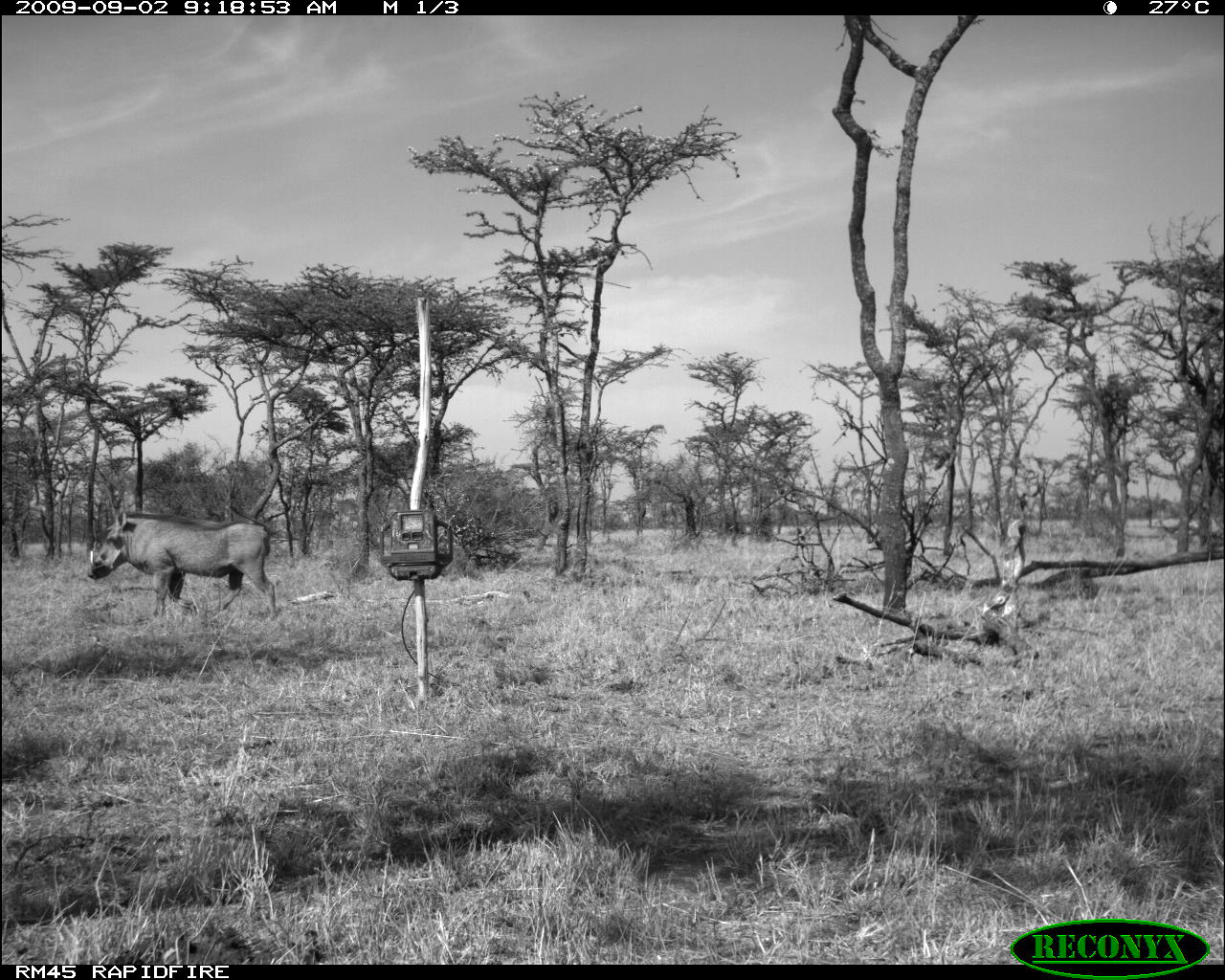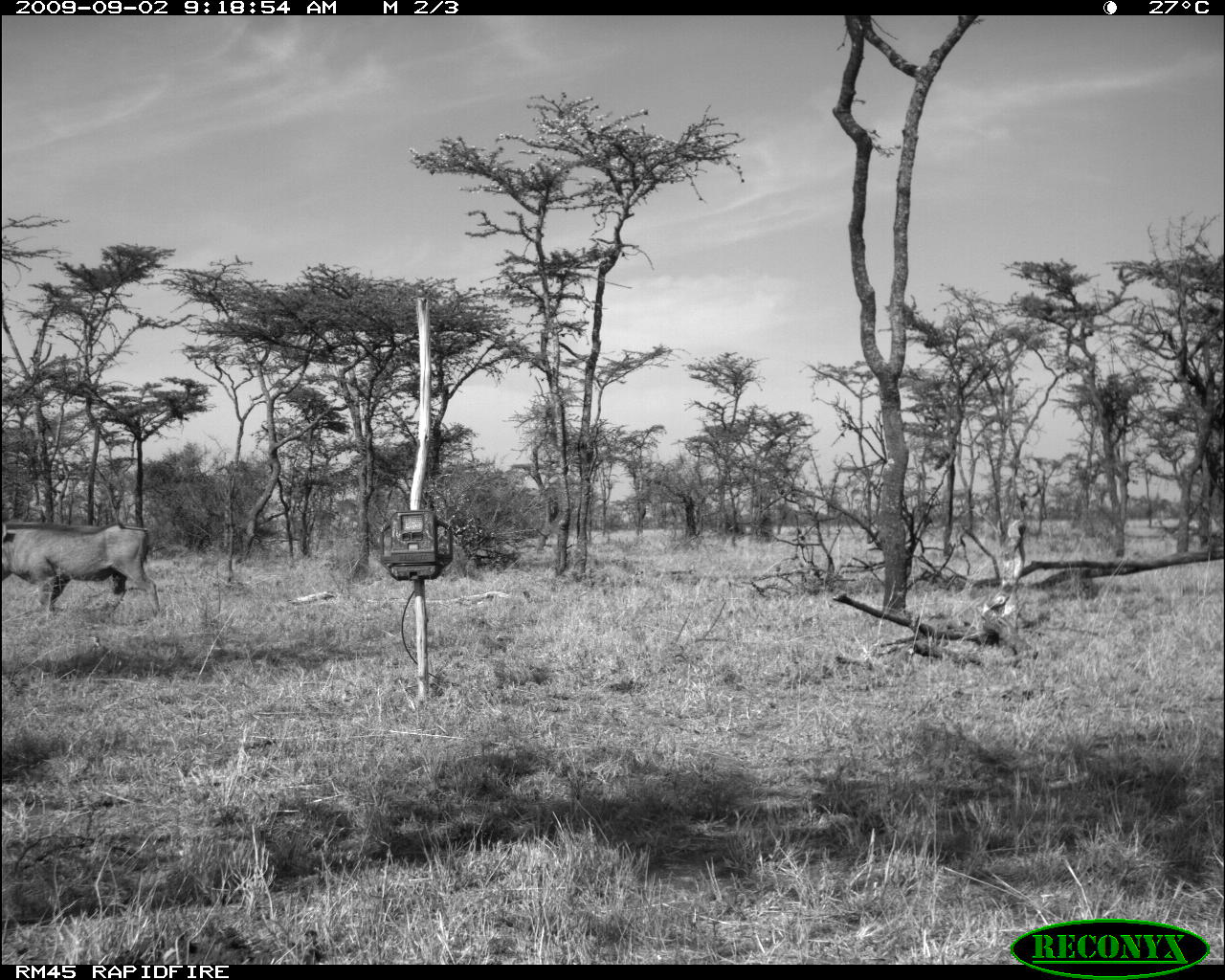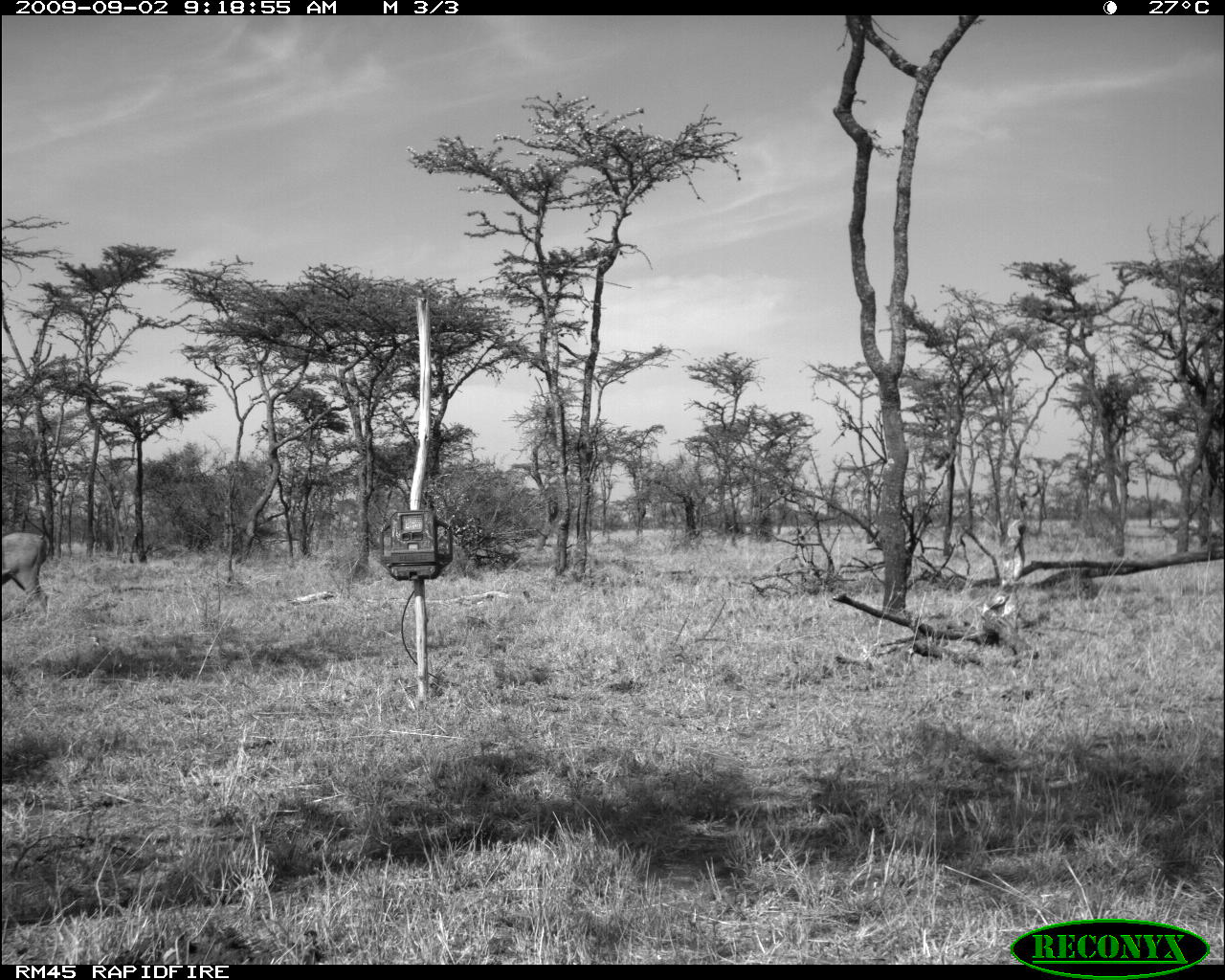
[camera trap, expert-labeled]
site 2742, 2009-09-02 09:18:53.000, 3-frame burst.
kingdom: Animalia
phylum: Chordata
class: Mammalia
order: Artiodactyla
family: Suidae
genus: Phacochoerus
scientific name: Phacochoerus africanus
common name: common warthog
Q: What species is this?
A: Phacochoerus africanus (common warthog).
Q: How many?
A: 1.